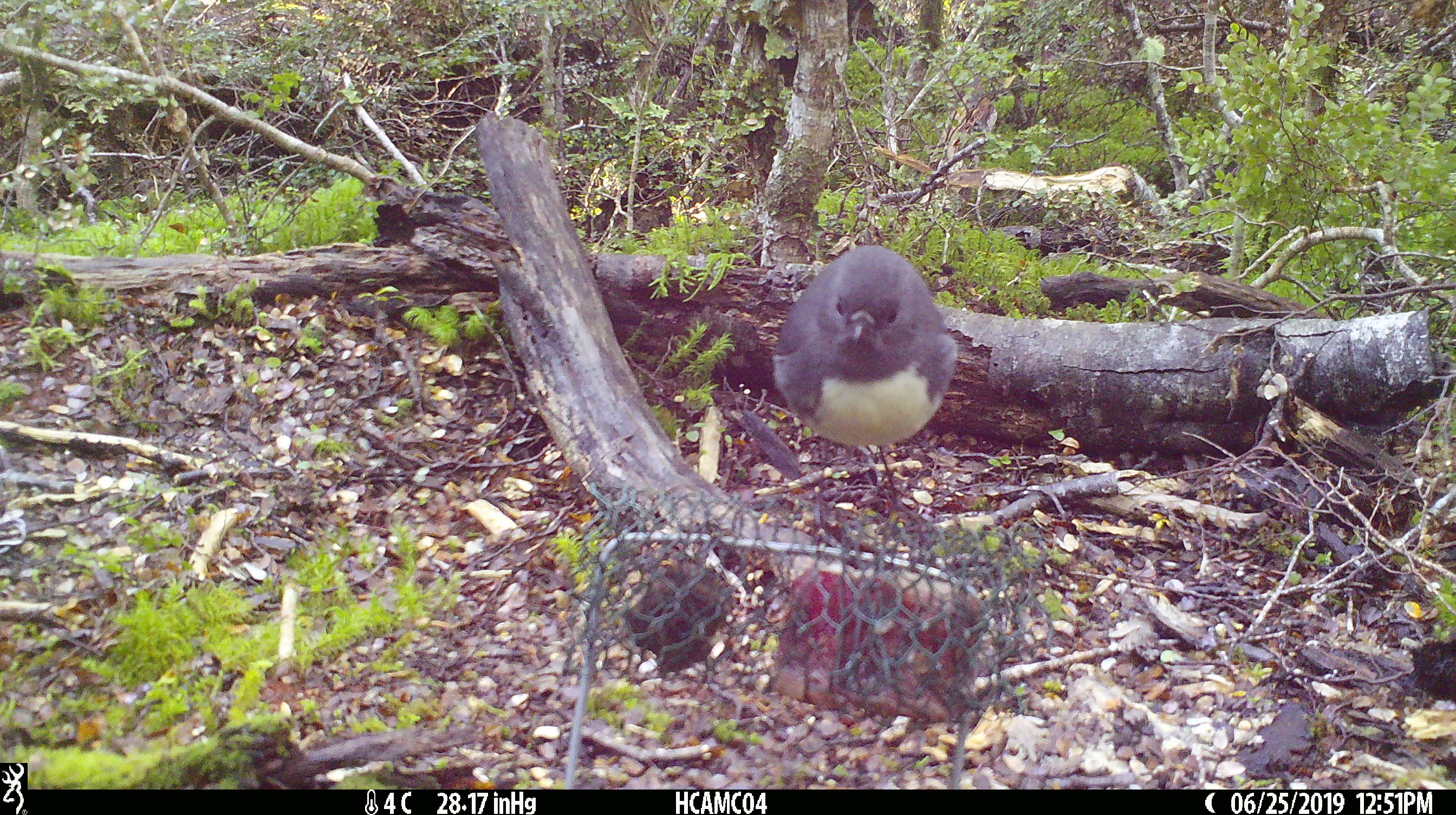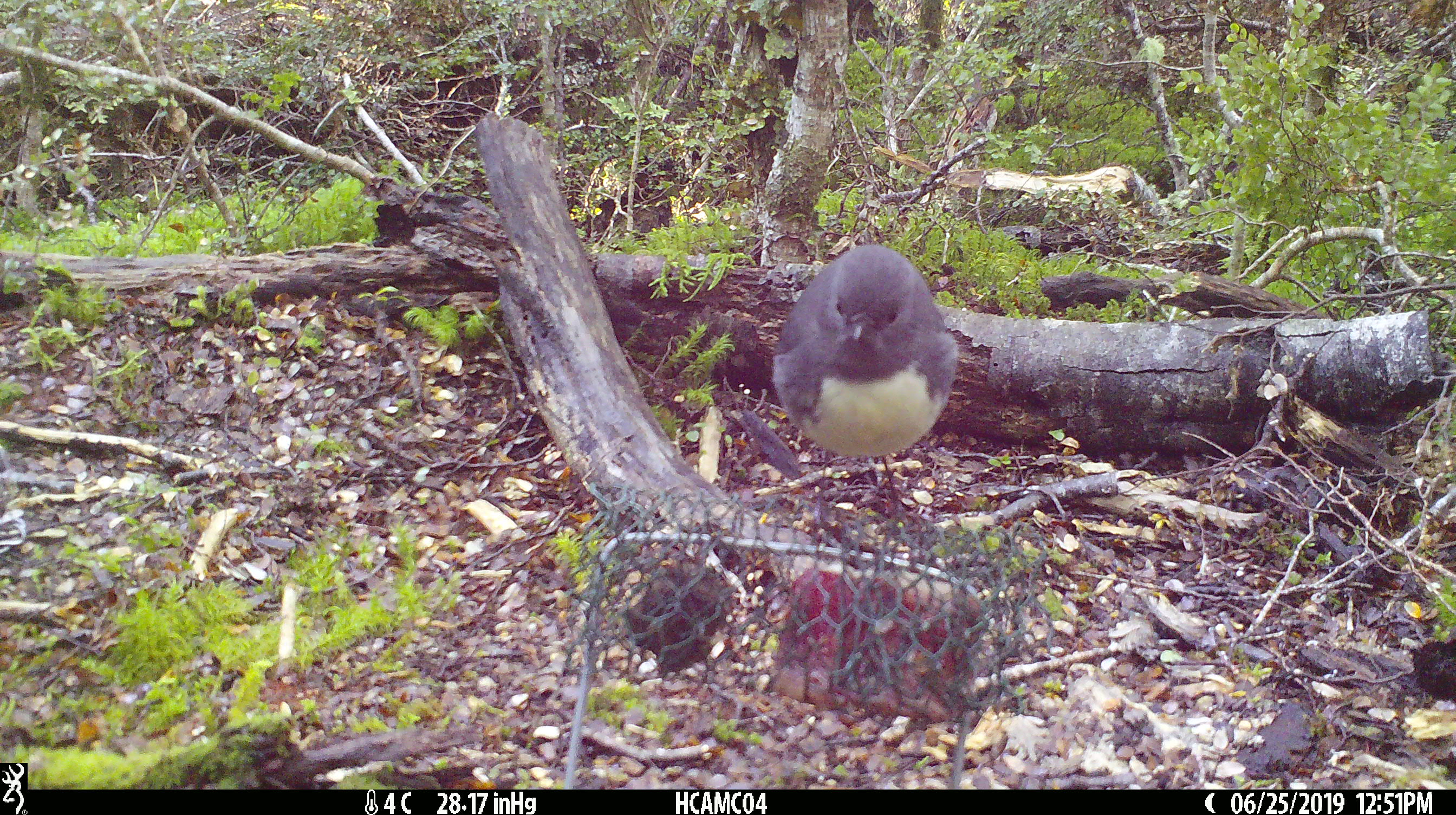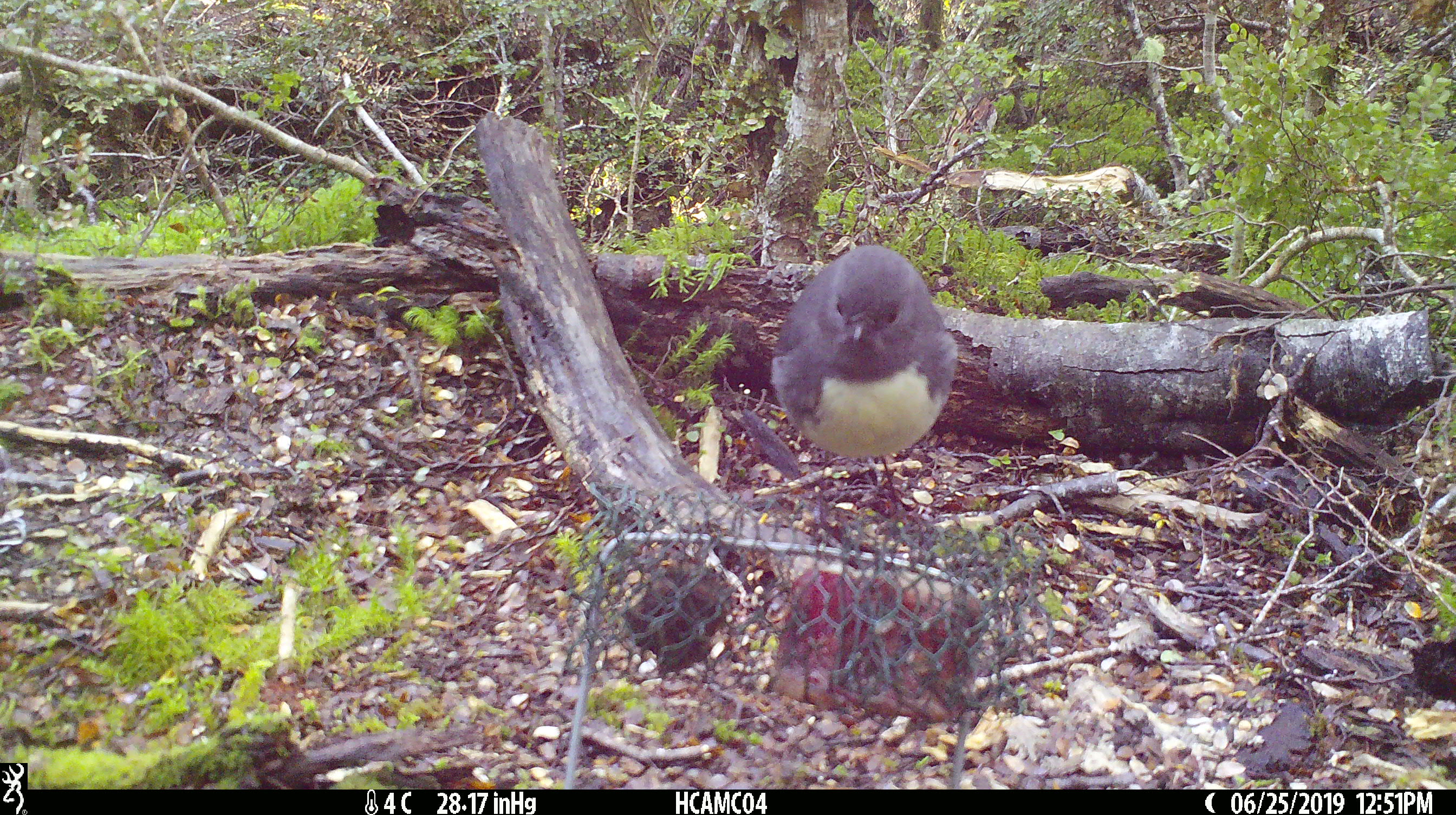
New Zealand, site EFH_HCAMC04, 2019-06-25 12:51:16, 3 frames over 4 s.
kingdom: Animalia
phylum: Chordata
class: Aves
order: Passeriformes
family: Petroicidae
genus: Petroica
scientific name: Petroica australis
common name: new zealand robin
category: robin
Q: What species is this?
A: Robin (new zealand robin) (Petroica australis).